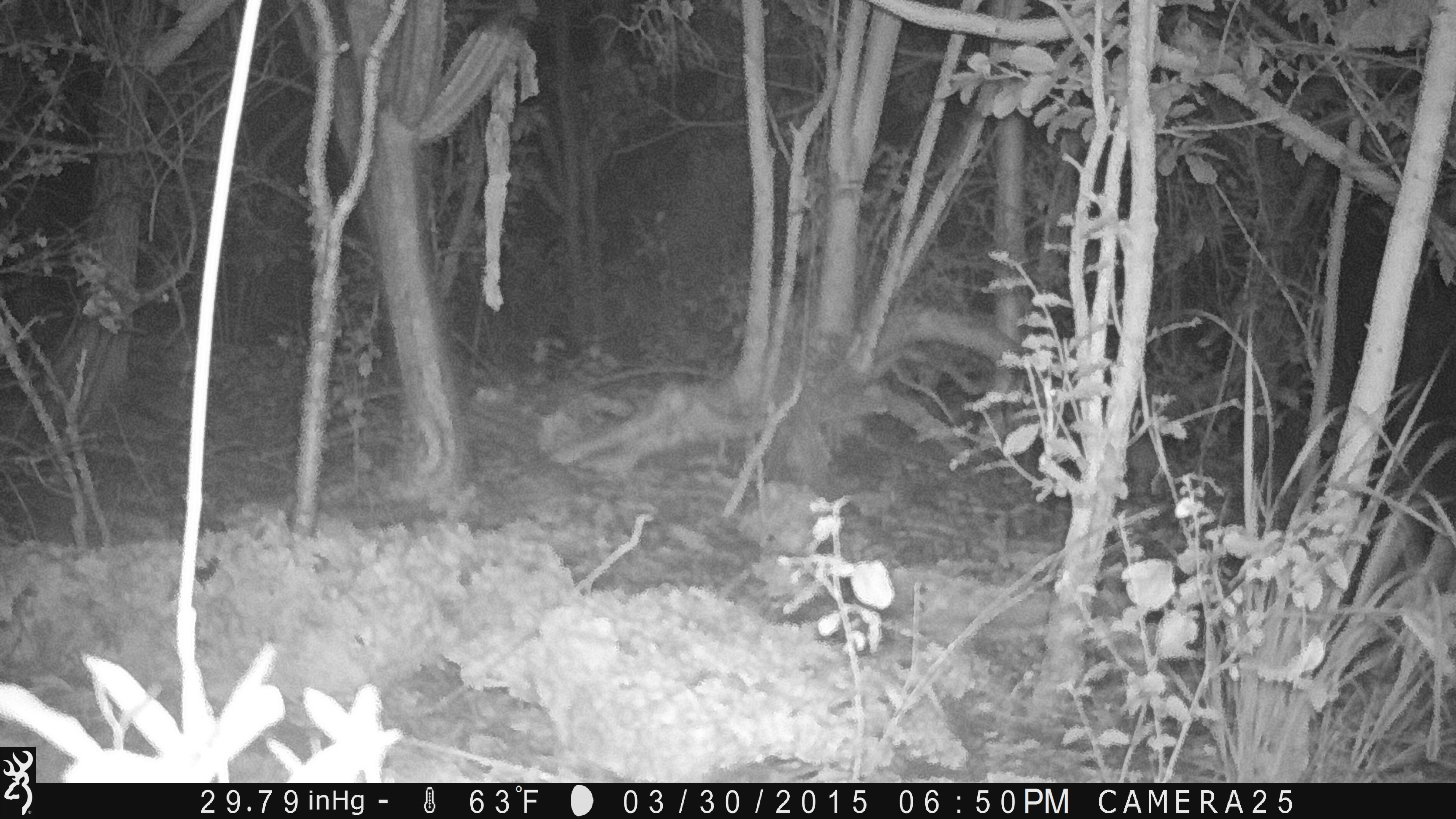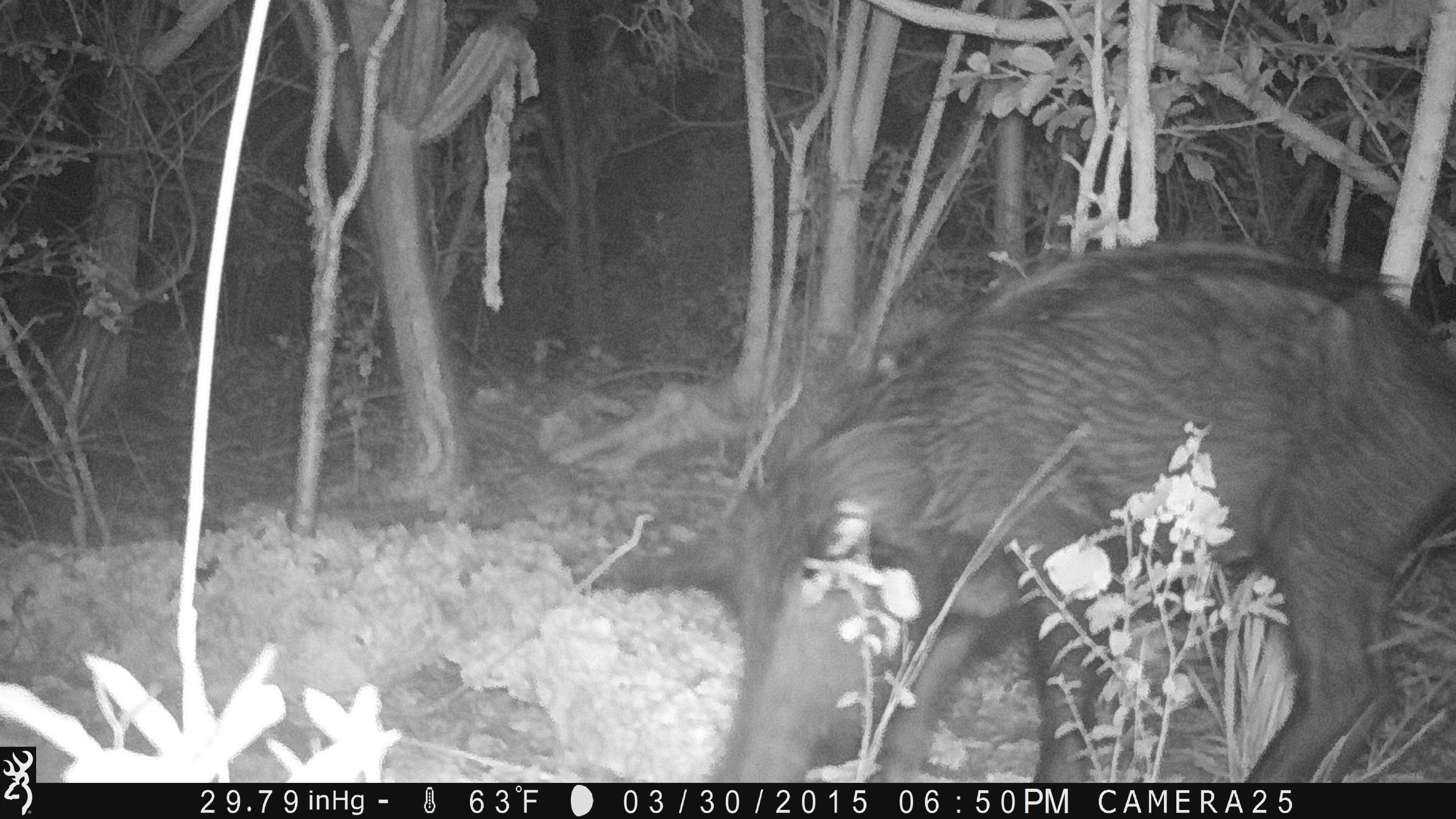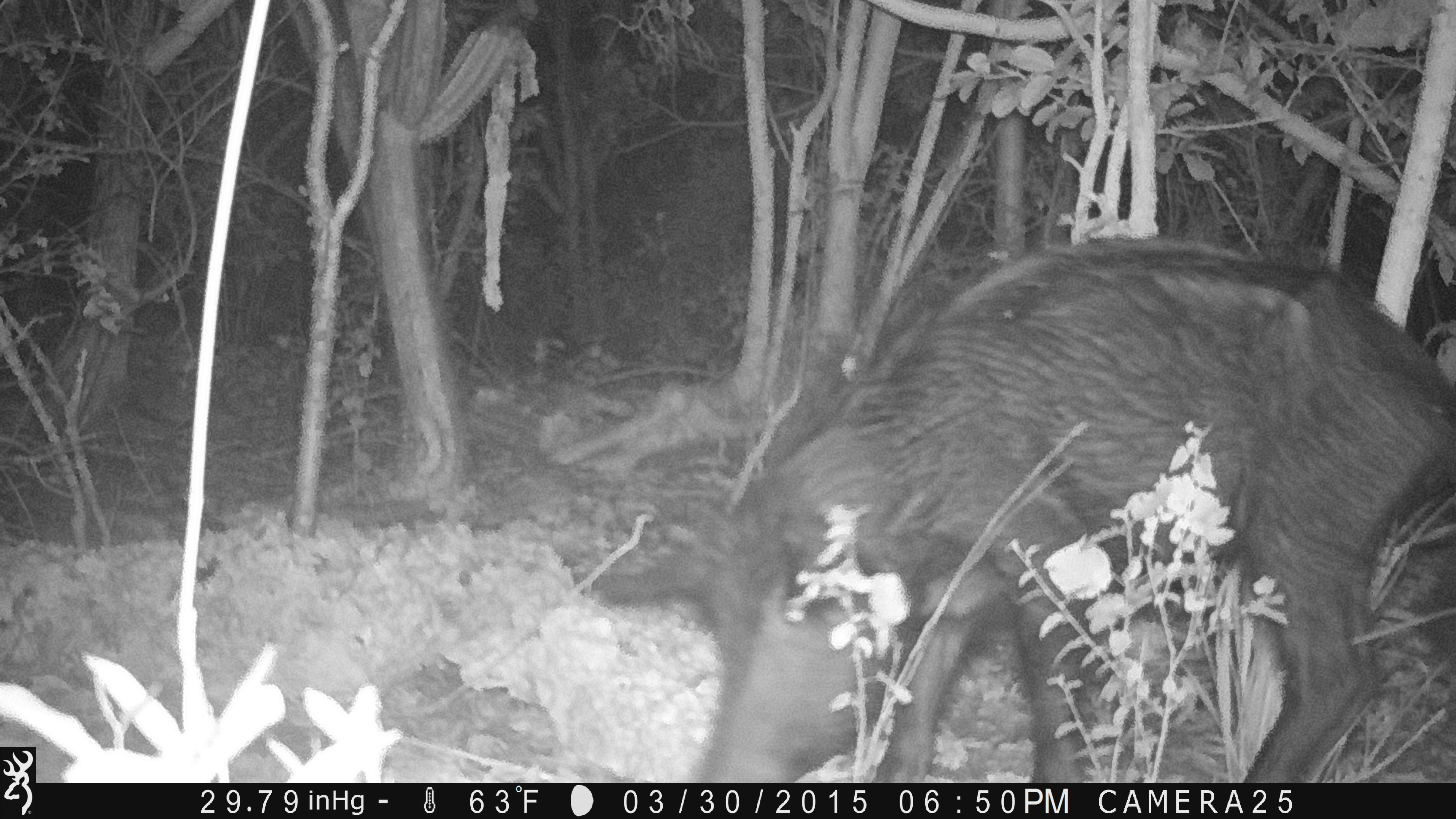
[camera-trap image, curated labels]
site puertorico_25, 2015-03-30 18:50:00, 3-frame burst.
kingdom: Animalia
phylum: Chordata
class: Mammalia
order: Artiodactyla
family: Suidae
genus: Sus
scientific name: Sus scrofa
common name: pig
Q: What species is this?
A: Pig (Sus scrofa).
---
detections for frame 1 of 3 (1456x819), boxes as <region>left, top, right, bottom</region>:
pig: <region>1333, 235, 1456, 639</region>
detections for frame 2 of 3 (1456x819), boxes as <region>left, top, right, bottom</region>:
pig: <region>607, 239, 1456, 784</region>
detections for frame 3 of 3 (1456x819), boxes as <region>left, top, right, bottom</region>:
pig: <region>583, 243, 1454, 785</region>